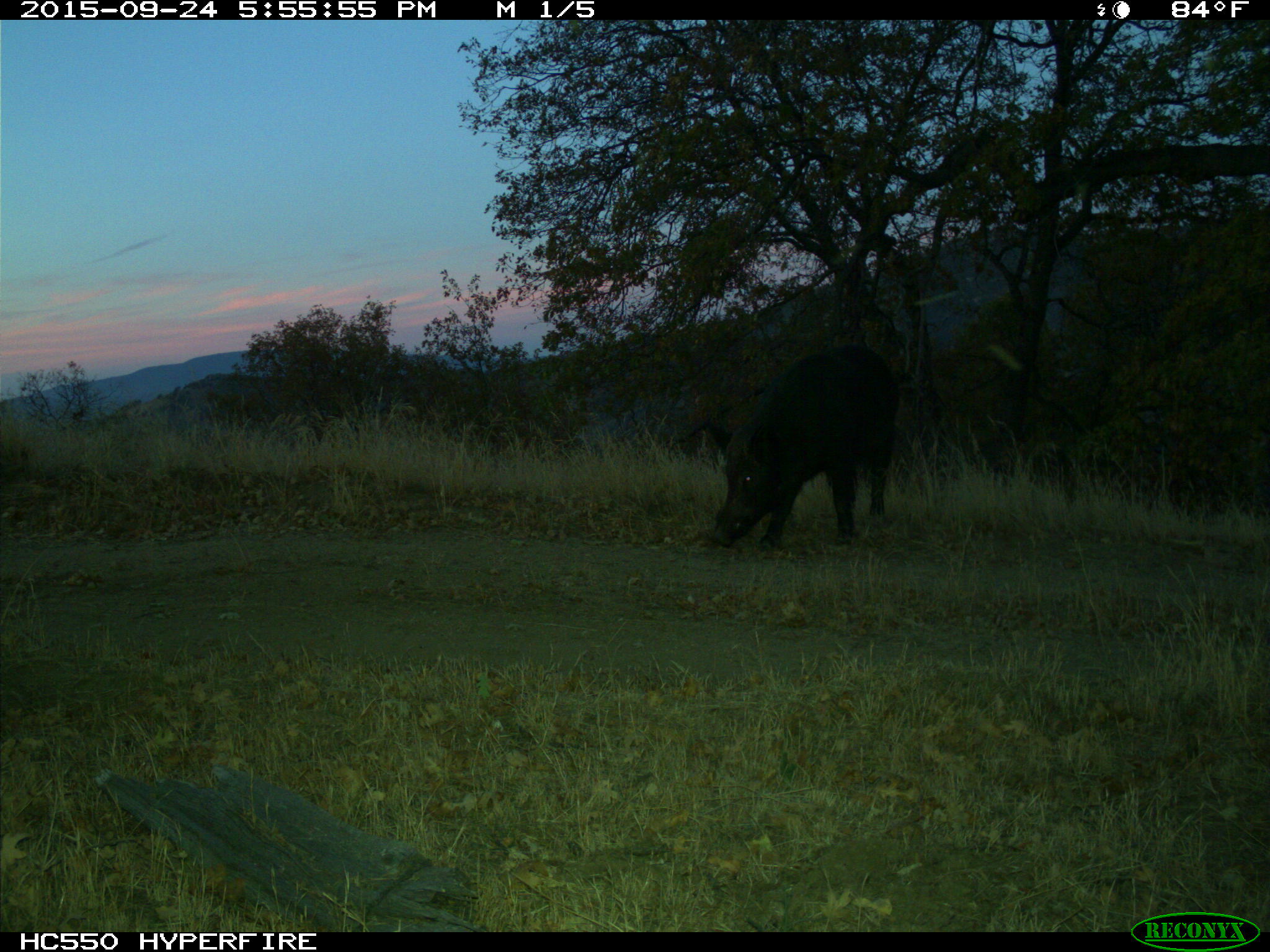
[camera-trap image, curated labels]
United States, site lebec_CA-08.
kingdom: Animalia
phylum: Chordata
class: Mammalia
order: Artiodactyla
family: Suidae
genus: Sus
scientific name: Sus scrofa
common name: wild boar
Sus scrofa (wild boar).